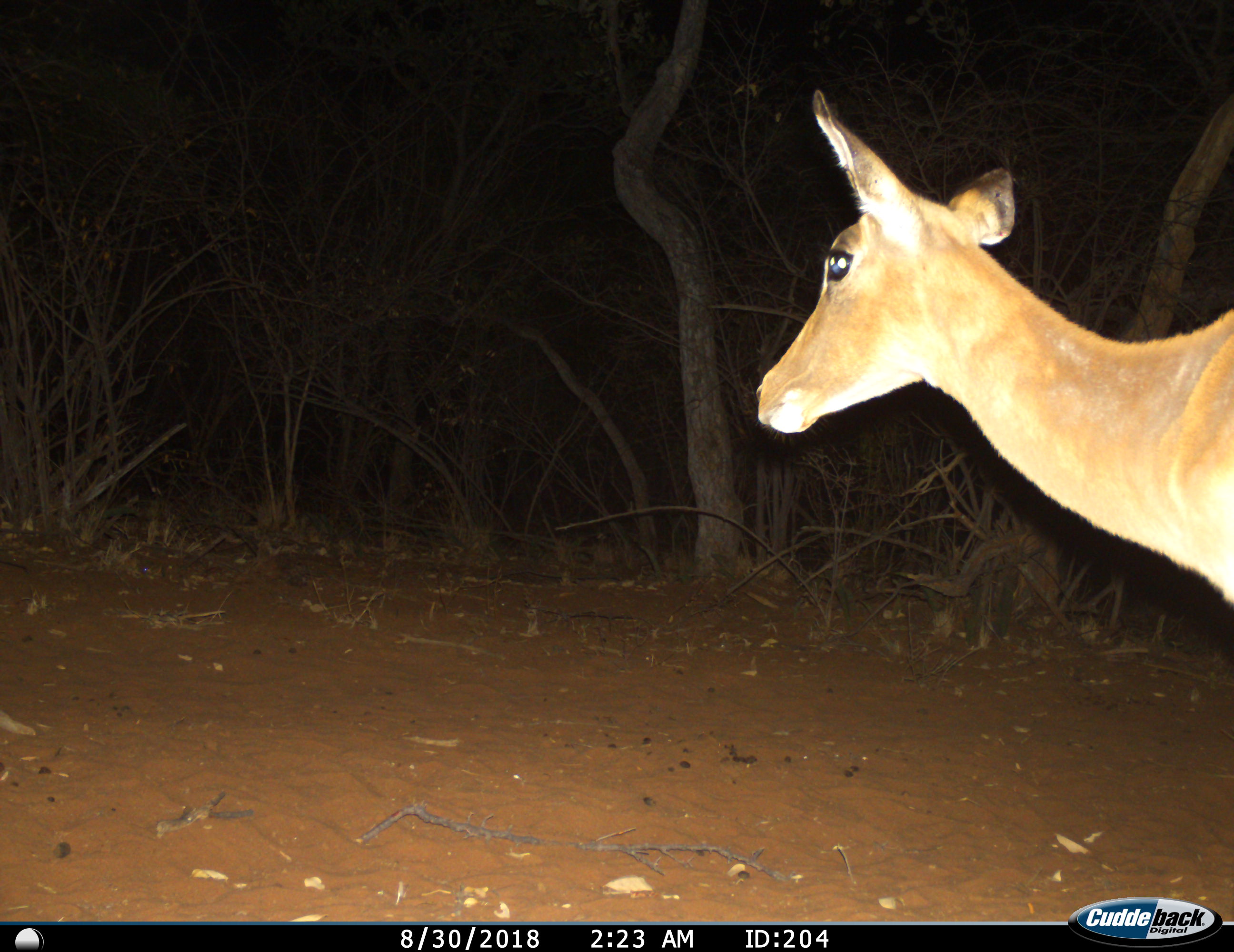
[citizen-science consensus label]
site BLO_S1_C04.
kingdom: Animalia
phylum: Chordata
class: Mammalia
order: Artiodactyla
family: Bovidae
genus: Aepyceros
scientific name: Aepyceros melampus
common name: impala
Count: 1.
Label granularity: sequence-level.